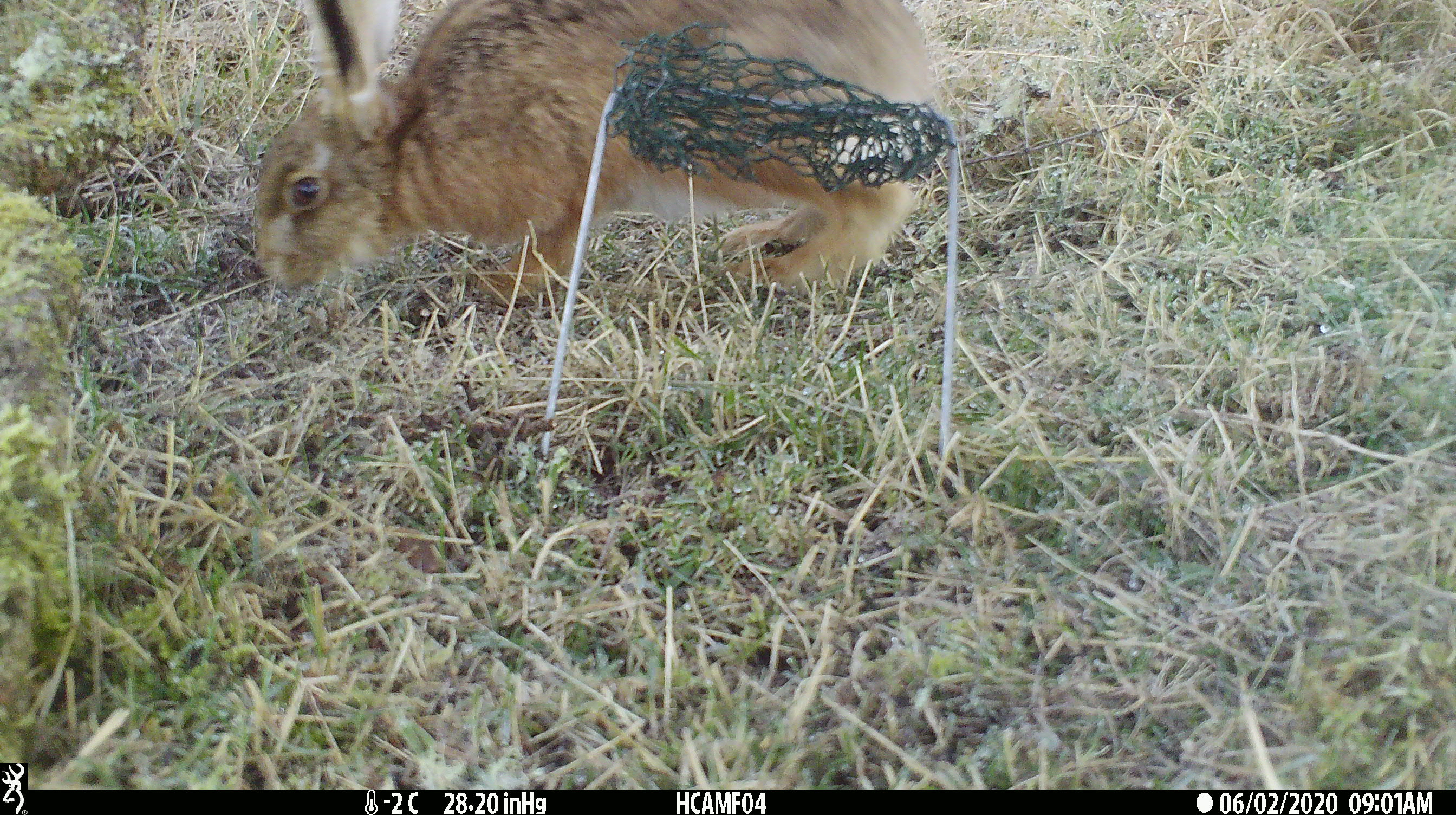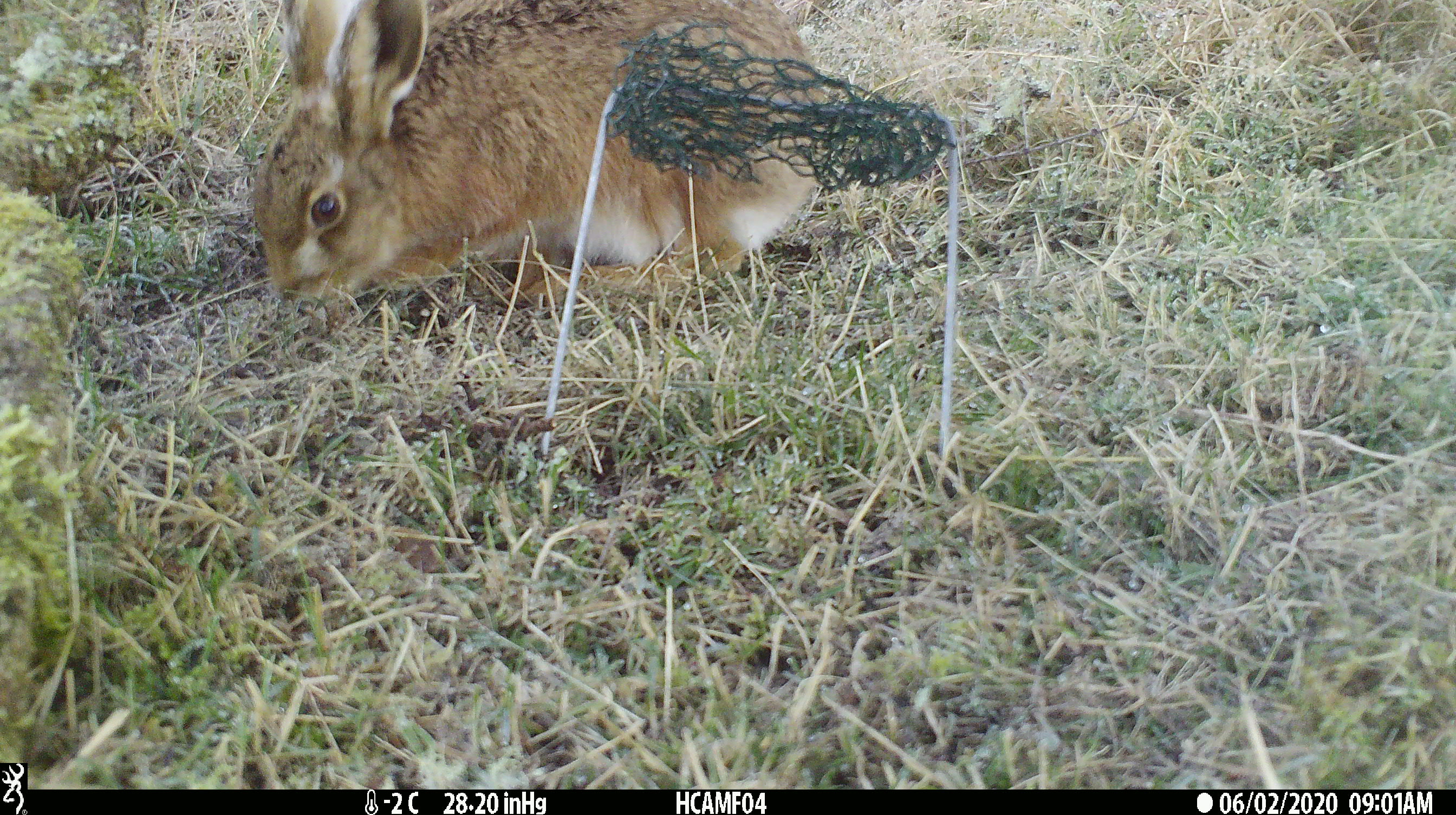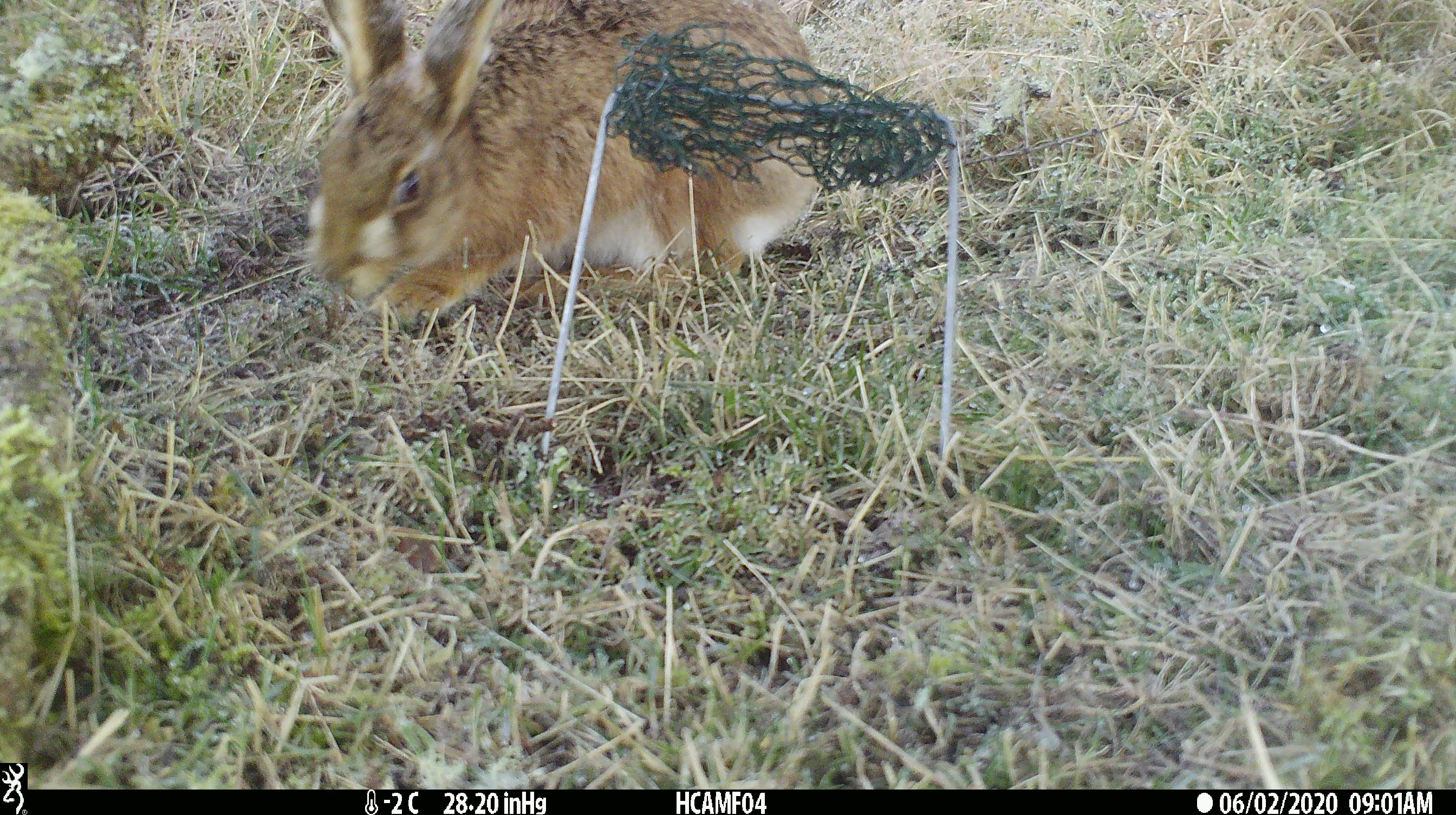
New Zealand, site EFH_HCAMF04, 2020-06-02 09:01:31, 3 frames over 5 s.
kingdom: Animalia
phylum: Chordata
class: Mammalia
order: Lagomorpha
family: Leporidae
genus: Lepus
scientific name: Lepus europaeus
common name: brown hare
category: hare